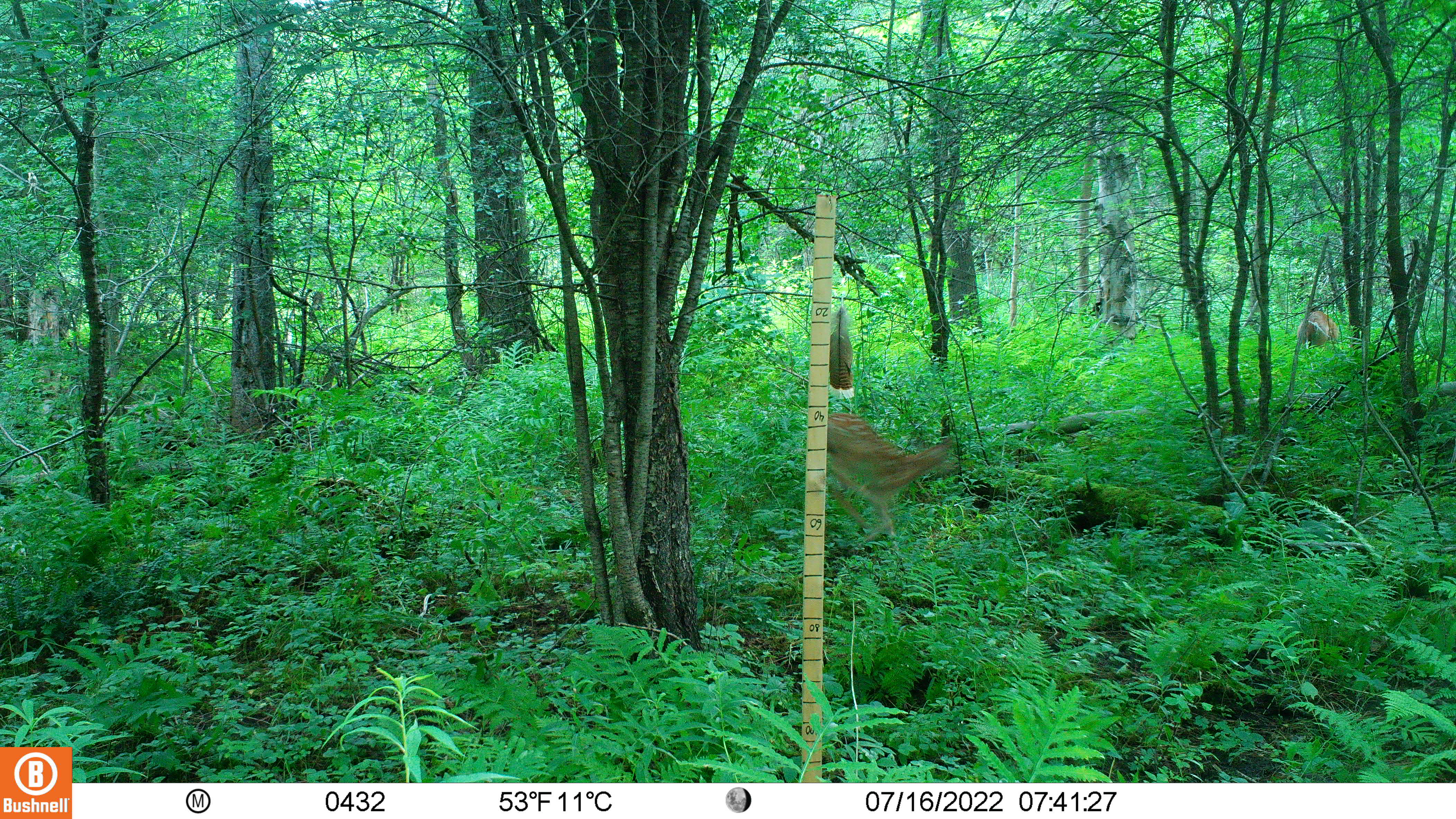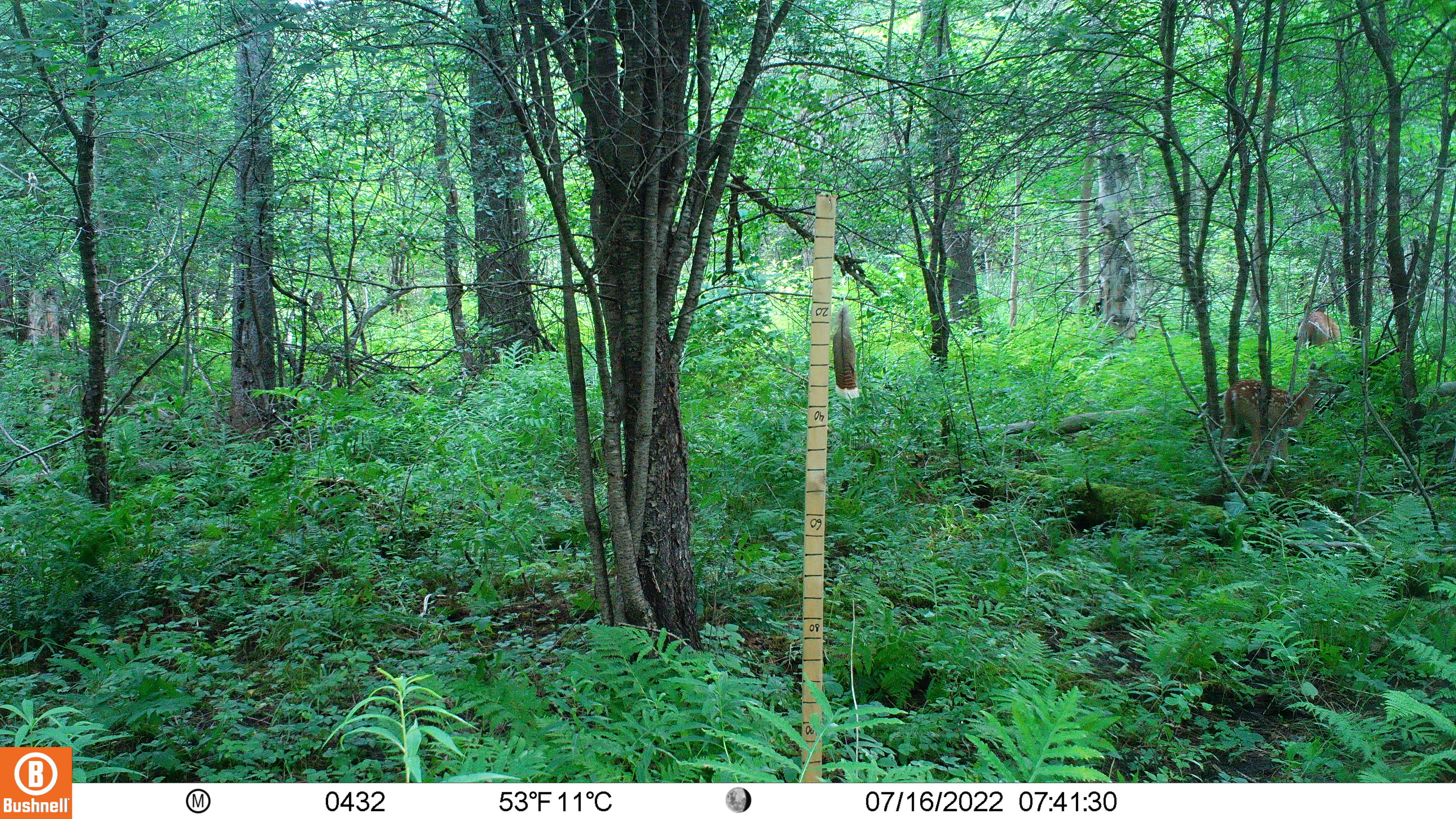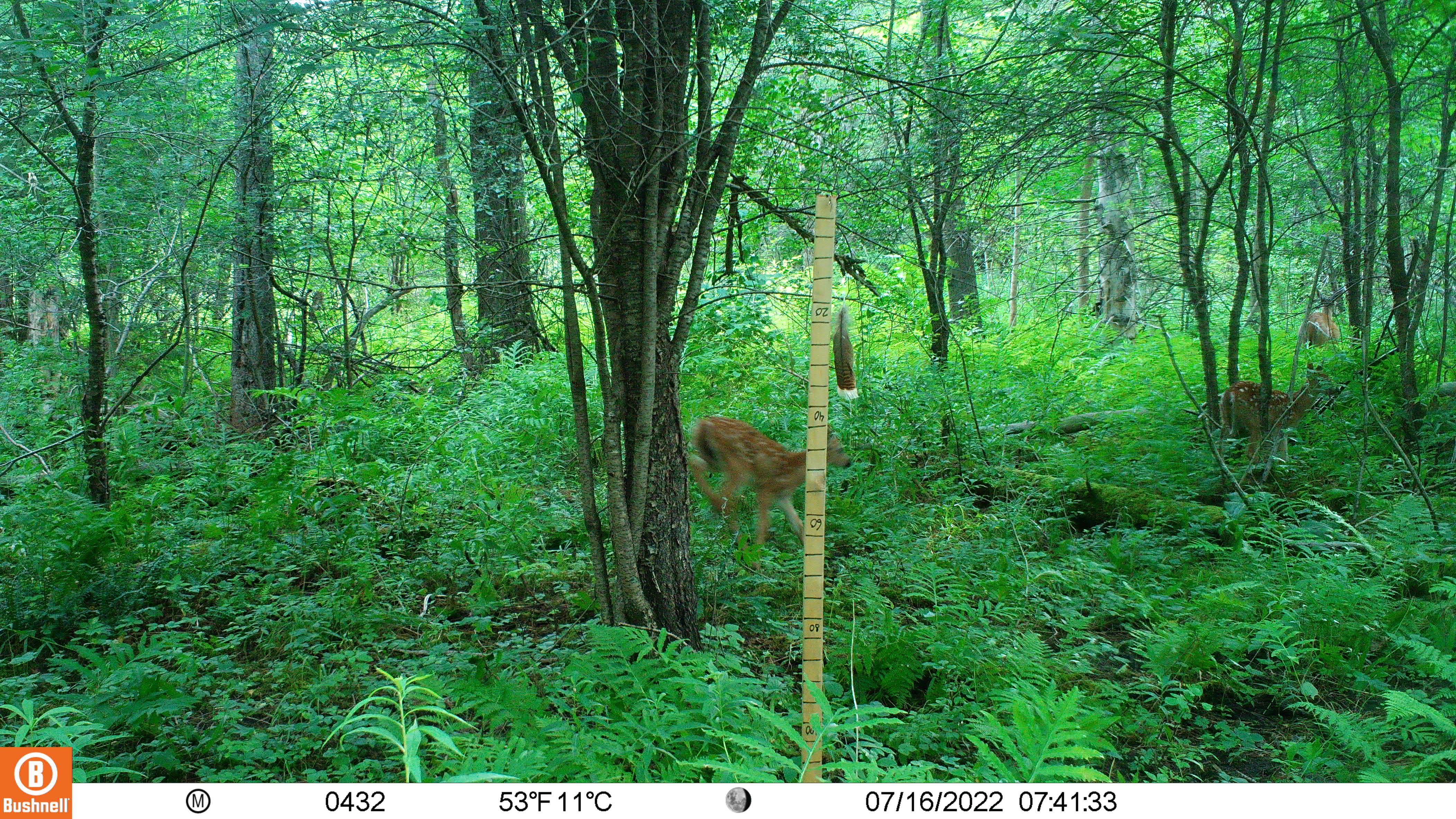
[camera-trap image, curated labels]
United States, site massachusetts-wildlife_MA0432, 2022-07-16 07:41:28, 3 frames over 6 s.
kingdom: Animalia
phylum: Chordata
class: Mammalia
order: Artiodactyla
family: Cervidae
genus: Odocoileus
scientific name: Odocoileus virginianus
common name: white-tailed deer